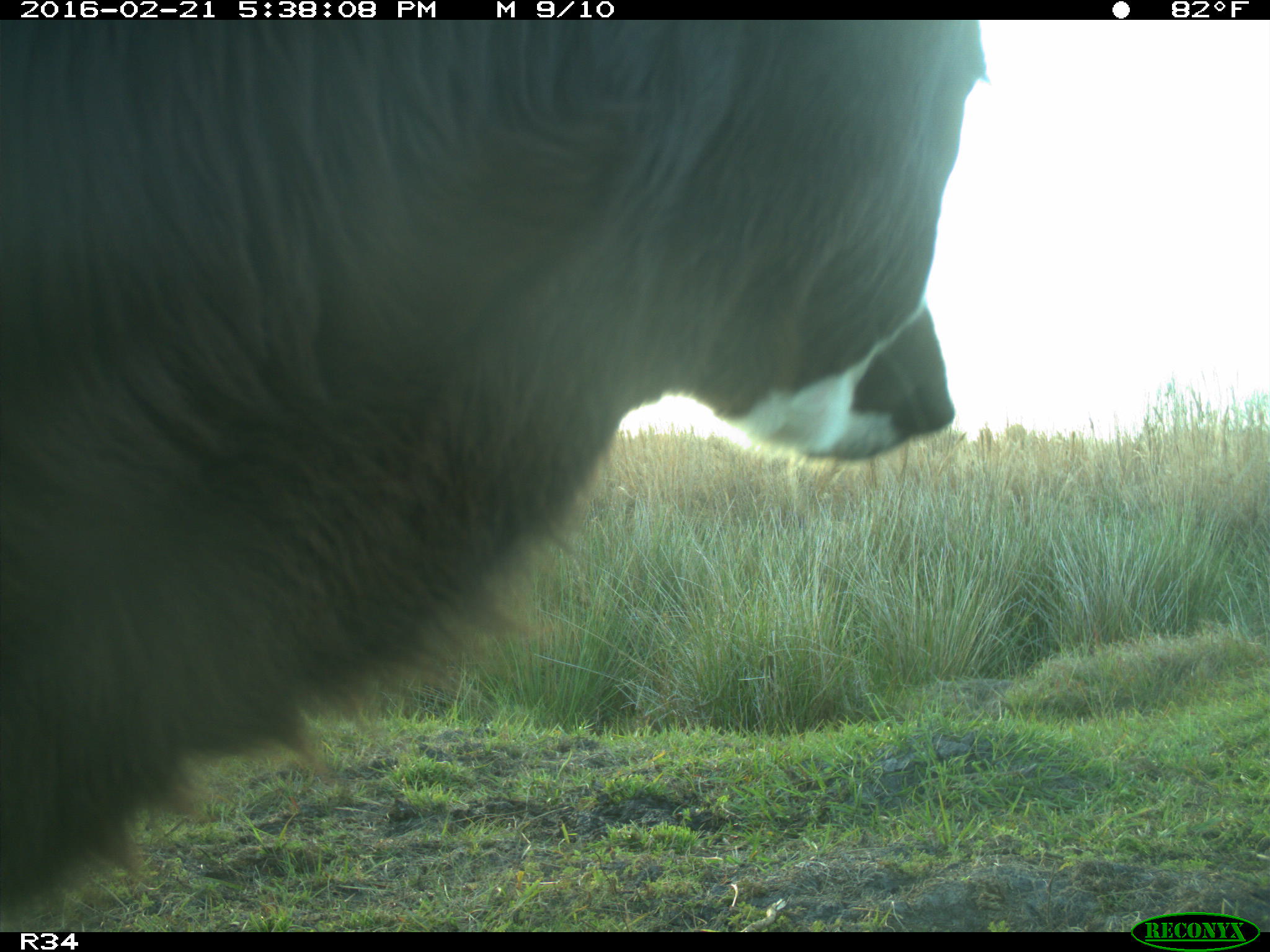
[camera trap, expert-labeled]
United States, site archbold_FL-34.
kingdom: Animalia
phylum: Chordata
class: Mammalia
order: Artiodactyla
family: Bovidae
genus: Bos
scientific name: Bos taurus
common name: domestic cow